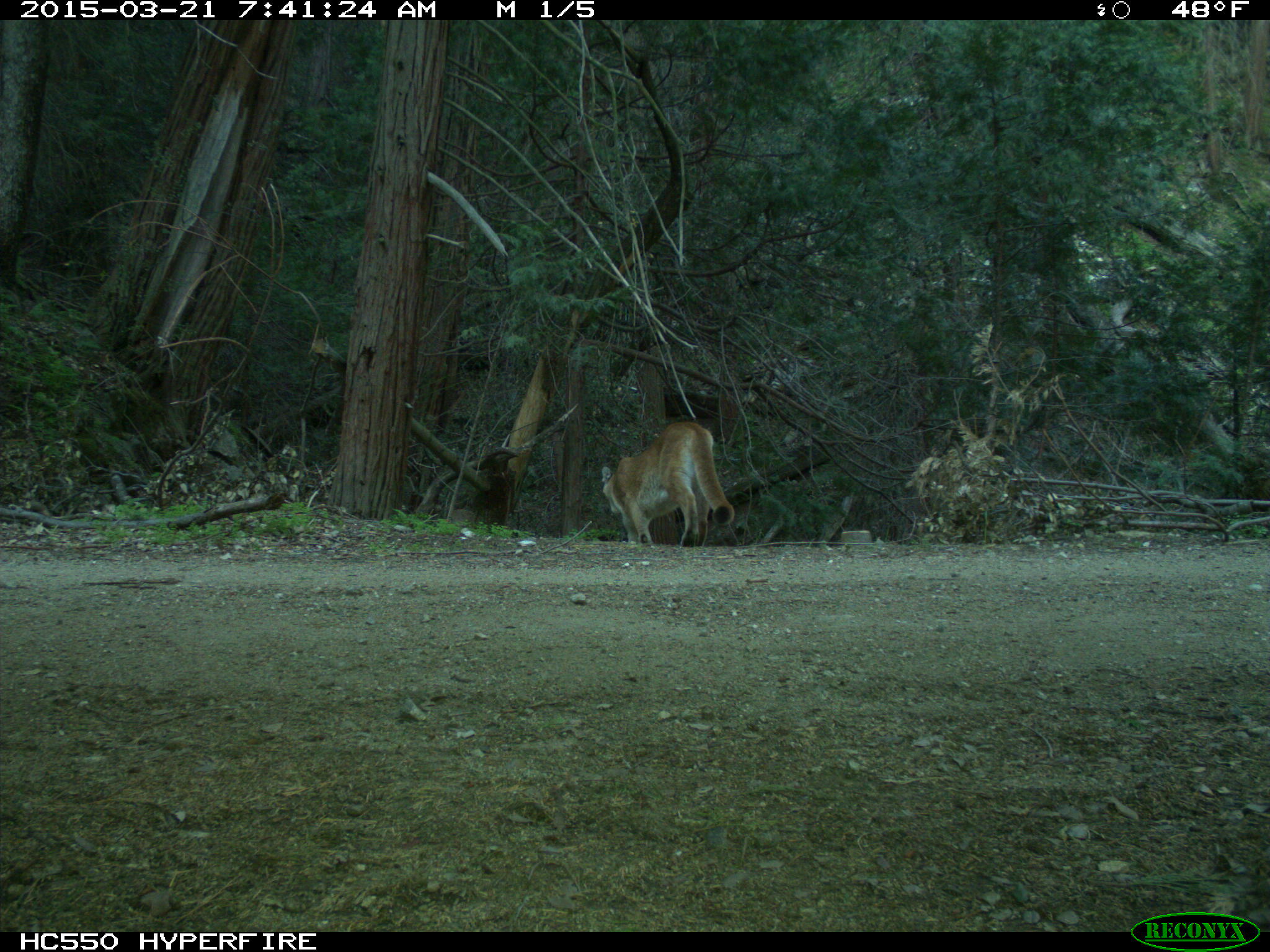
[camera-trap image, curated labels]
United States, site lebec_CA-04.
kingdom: Animalia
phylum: Chordata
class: Mammalia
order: Carnivora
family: Felidae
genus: Puma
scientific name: Puma concolor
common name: mountain lion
Puma concolor (mountain lion).